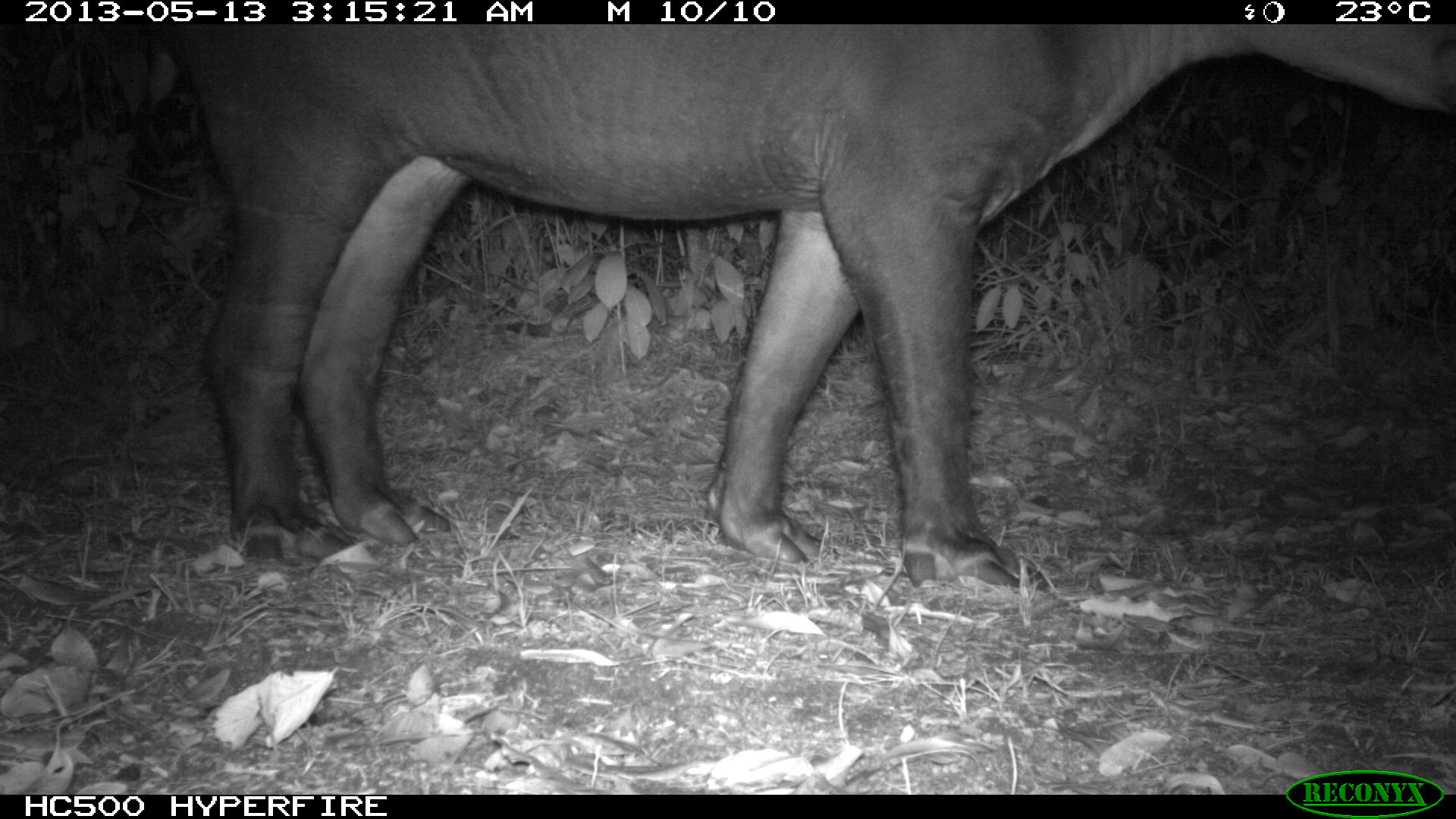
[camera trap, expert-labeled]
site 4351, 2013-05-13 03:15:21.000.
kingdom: Animalia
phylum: Chordata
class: Mammalia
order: Perissodactyla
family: Tapiridae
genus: Tapirus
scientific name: Tapirus bairdii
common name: baird's tapir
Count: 1.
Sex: male.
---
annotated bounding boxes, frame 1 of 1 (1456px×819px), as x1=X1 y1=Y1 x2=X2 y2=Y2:
tapirus bairdii: x1=178 y1=26 x2=1456 y2=588